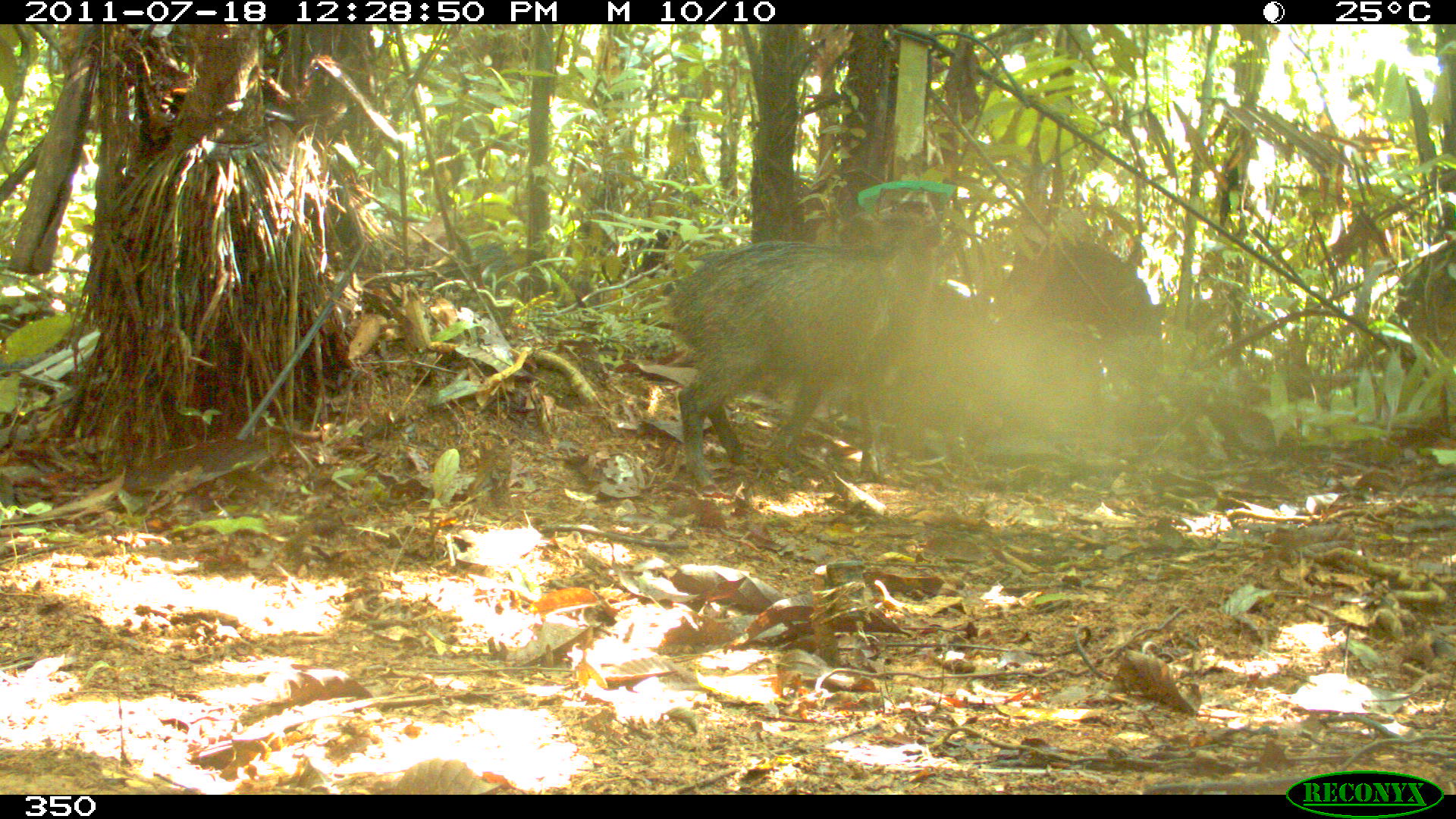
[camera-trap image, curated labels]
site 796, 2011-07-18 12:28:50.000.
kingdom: Animalia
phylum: Chordata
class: Mammalia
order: Artiodactyla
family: Tayassuidae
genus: Tayassu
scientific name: Tayassu pecari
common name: white-lipped peccary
Tayassu pecari (white-lipped peccary).